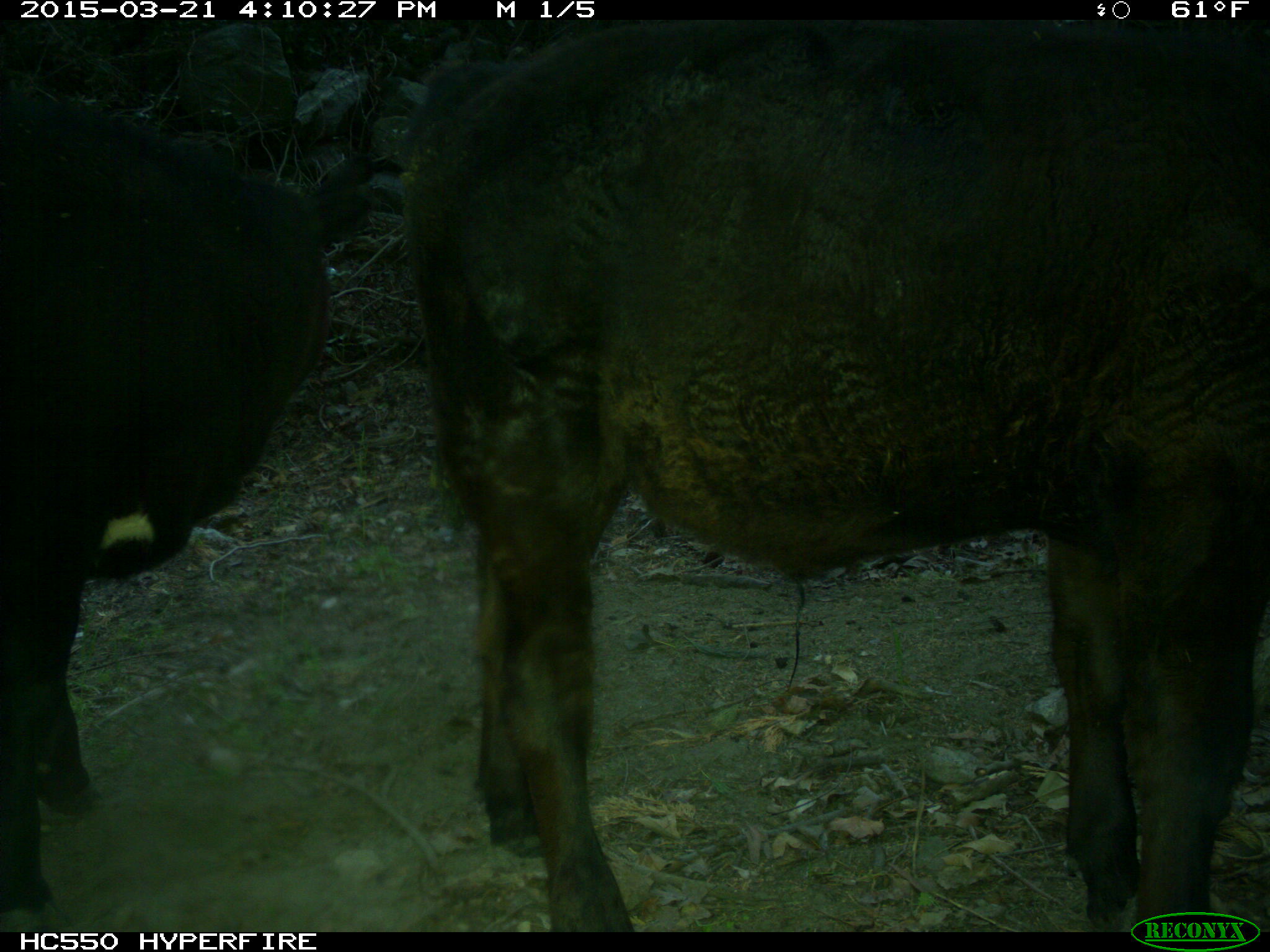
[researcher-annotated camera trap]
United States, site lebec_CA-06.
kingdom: Animalia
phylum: Chordata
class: Mammalia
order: Artiodactyla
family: Bovidae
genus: Bos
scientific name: Bos taurus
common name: domestic cow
Bos taurus (domestic cow).